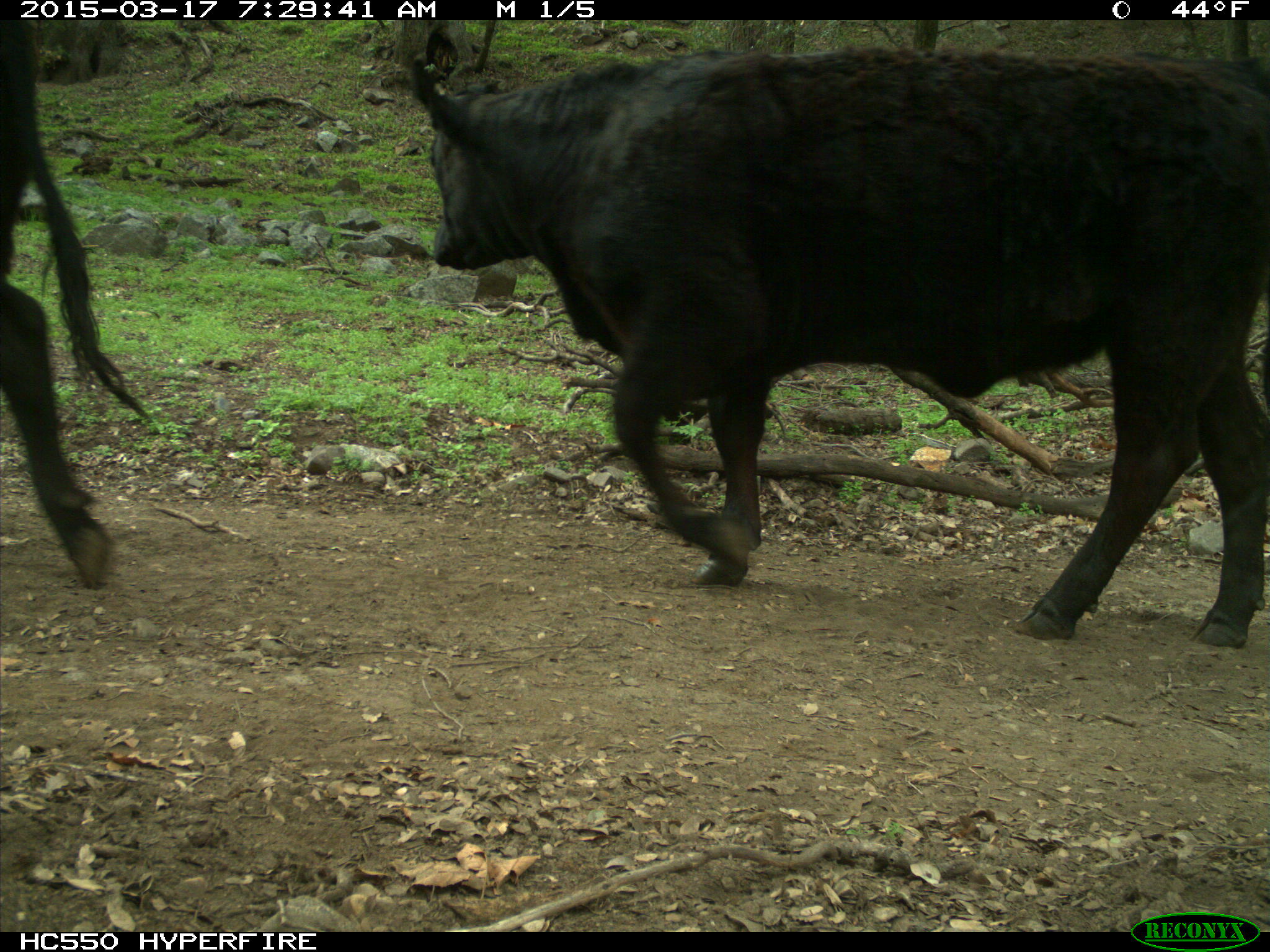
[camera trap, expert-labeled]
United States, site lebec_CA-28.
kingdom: Animalia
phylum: Chordata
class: Mammalia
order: Artiodactyla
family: Bovidae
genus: Bos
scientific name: Bos taurus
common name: domestic cow